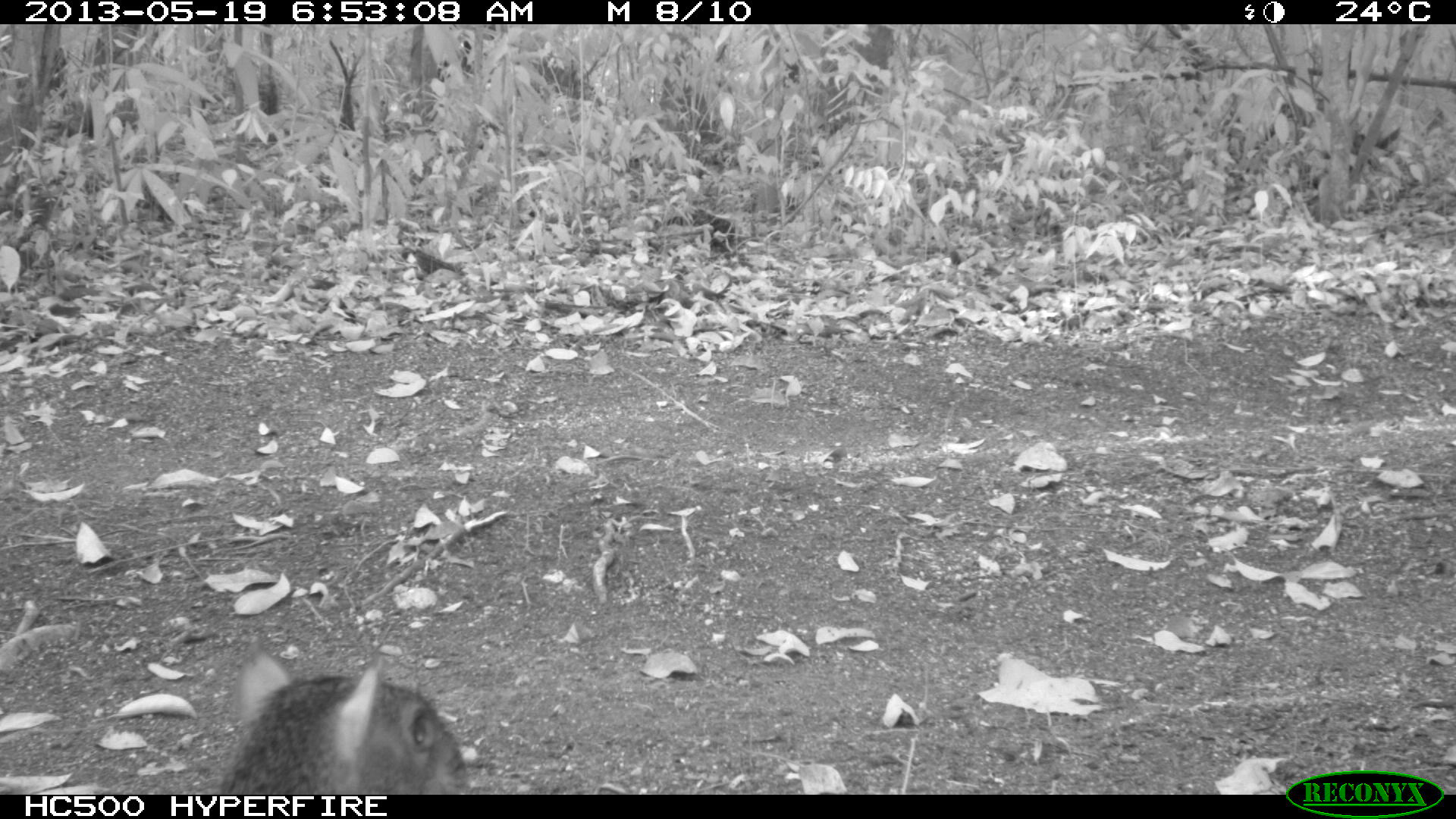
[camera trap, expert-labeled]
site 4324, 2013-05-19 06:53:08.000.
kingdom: Animalia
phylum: Chordata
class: Mammalia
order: Rodentia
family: Dasyproctidae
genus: Dasyprocta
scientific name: Dasyprocta punctata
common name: central american agouti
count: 1